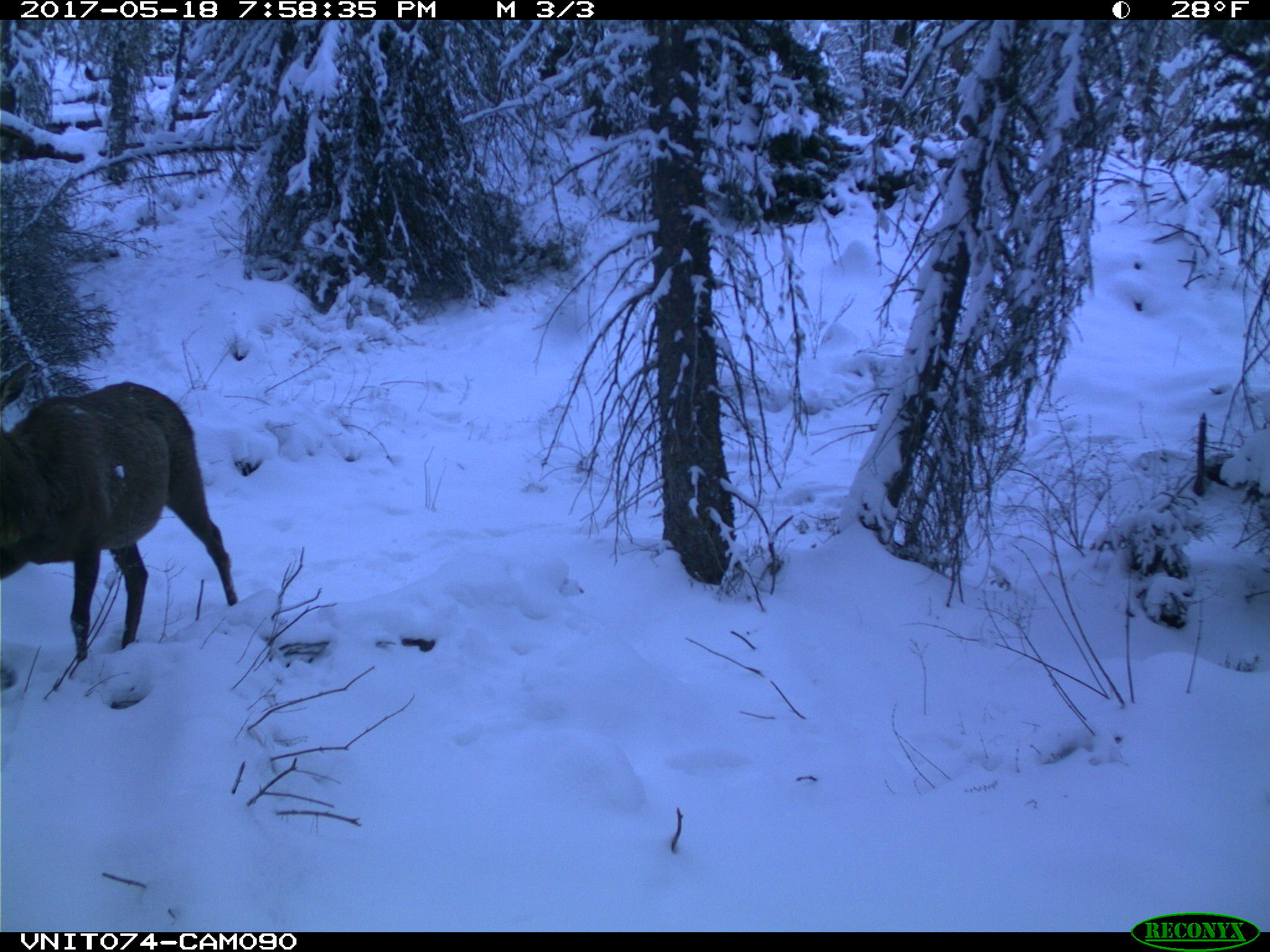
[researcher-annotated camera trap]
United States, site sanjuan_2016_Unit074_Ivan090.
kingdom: Animalia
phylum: Chordata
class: Mammalia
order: Artiodactyla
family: Cervidae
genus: Cervus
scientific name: Cervus elaphus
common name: red deer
Cervus elaphus (red deer).